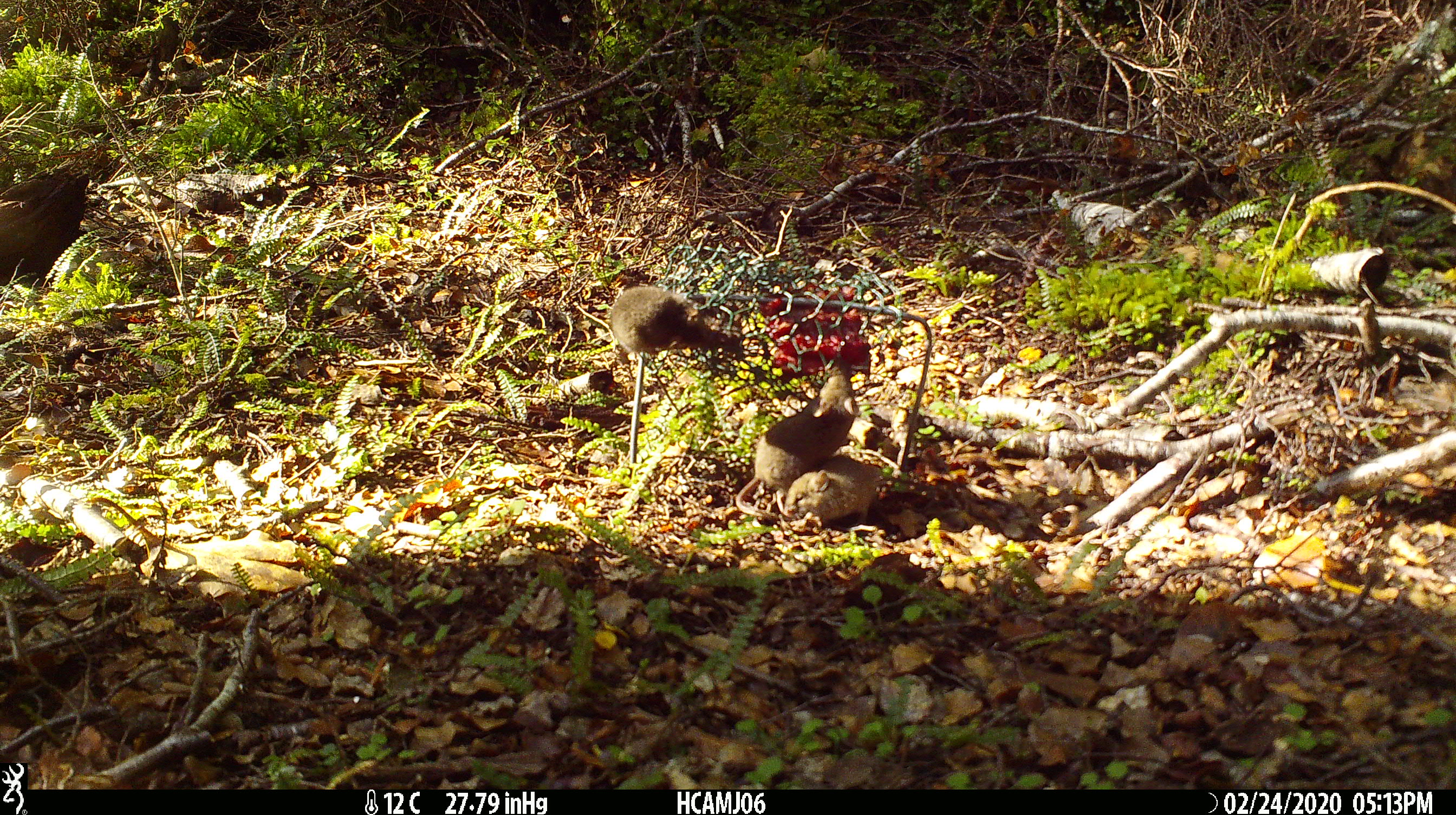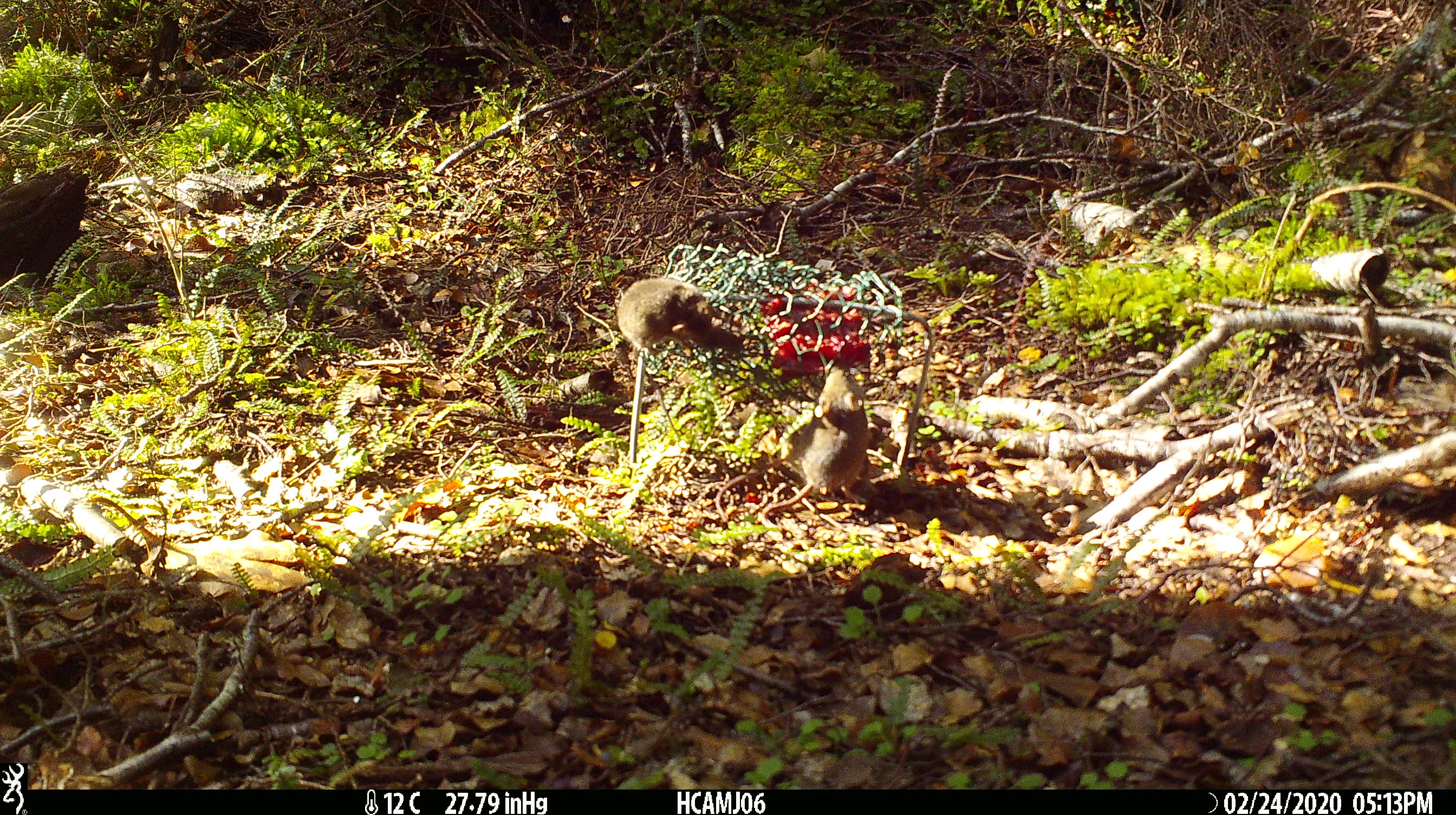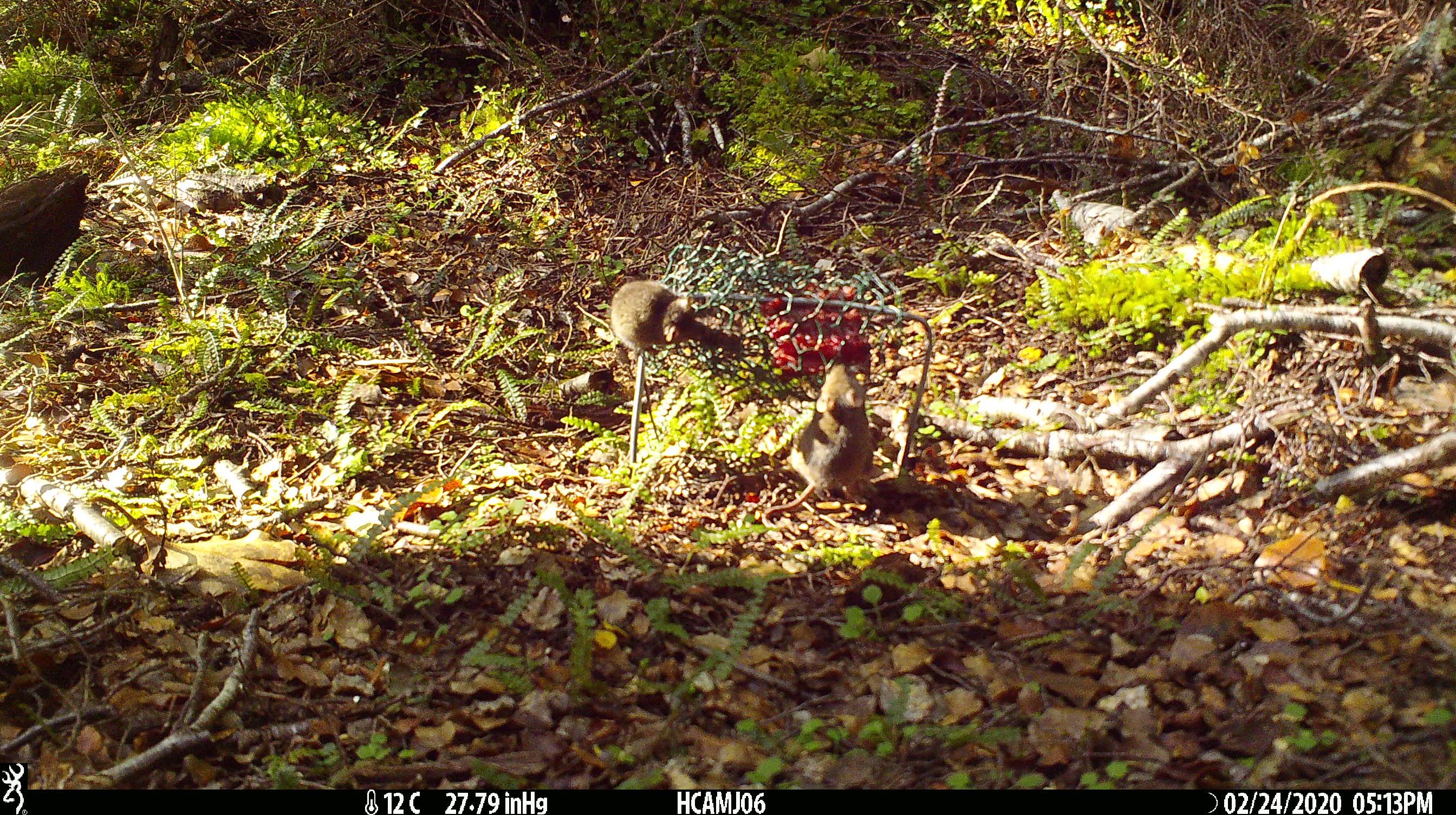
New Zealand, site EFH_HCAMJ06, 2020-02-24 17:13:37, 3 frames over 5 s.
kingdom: Animalia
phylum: Chordata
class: Mammalia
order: Rodentia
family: Muridae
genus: Mus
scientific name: Mus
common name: mouse